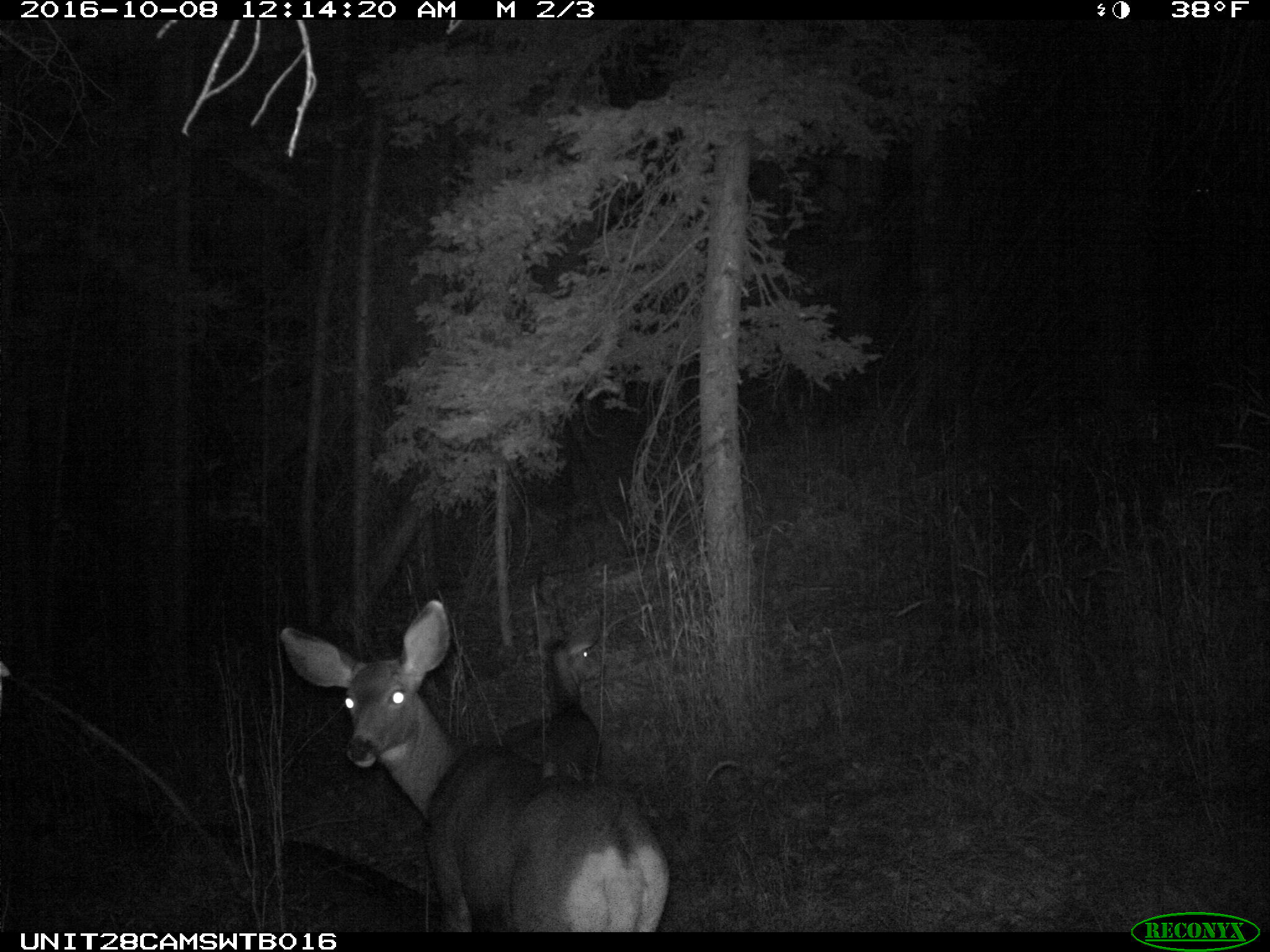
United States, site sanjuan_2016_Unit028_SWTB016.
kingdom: Animalia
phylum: Chordata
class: Mammalia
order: Artiodactyla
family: Cervidae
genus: Odocoileus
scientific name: Odocoileus hemionus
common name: mule deer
Odocoileus hemionus (mule deer).